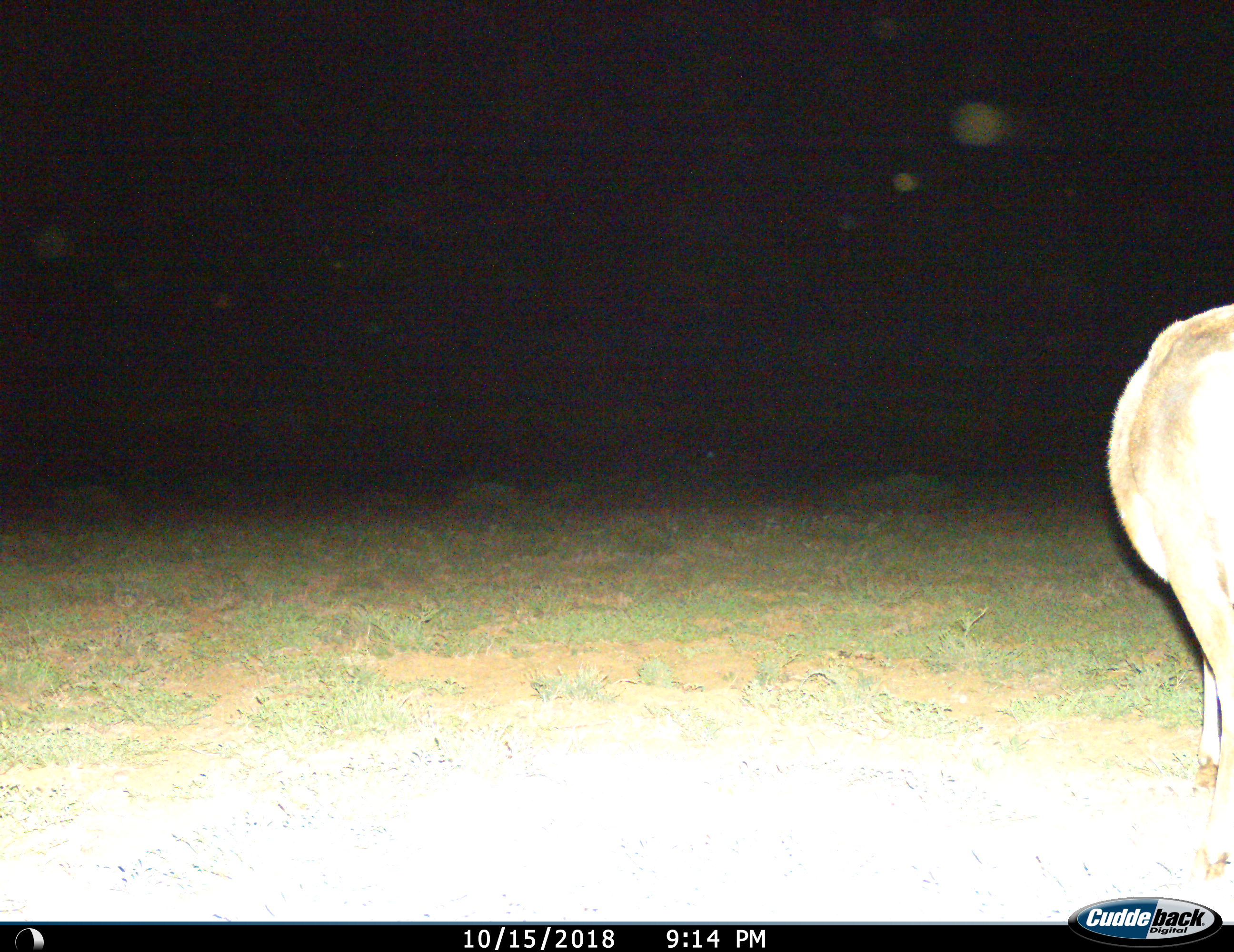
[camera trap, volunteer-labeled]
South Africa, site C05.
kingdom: Animalia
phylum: Chordata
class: Mammalia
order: Artiodactyla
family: Bovidae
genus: Tragelaphus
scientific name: Tragelaphus strepsiceros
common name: greater kudu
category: kudu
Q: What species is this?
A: Kudu (greater kudu) (Tragelaphus strepsiceros).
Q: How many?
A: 1.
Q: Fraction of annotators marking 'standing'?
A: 75%.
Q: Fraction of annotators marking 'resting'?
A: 0%.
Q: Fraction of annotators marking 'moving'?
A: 25%.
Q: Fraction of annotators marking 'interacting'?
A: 0%.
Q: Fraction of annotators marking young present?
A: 0%.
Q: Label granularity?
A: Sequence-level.